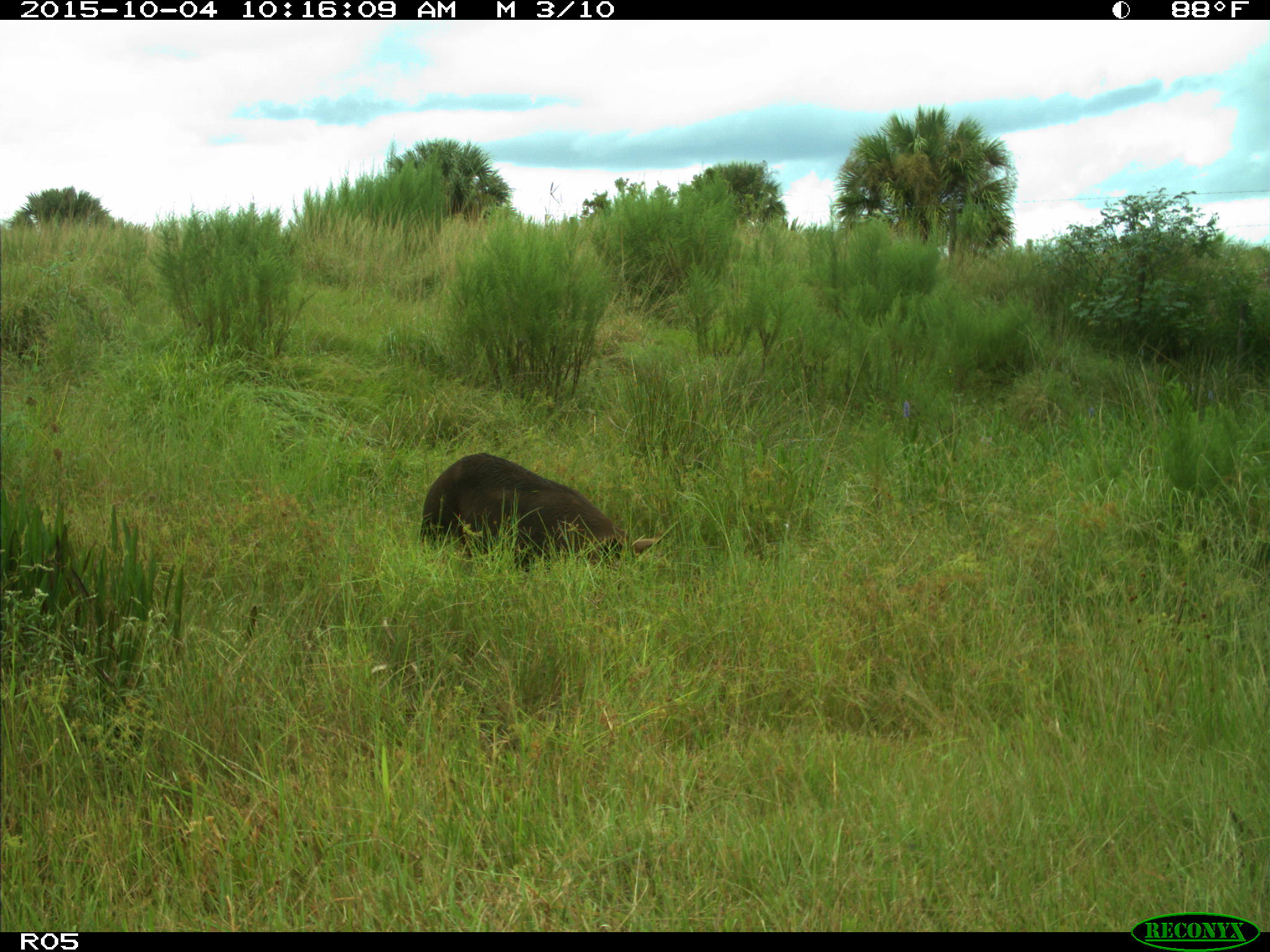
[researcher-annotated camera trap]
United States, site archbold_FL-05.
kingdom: Animalia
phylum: Chordata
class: Mammalia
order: Artiodactyla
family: Suidae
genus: Sus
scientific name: Sus scrofa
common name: wild boar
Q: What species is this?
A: Sus scrofa (wild boar).